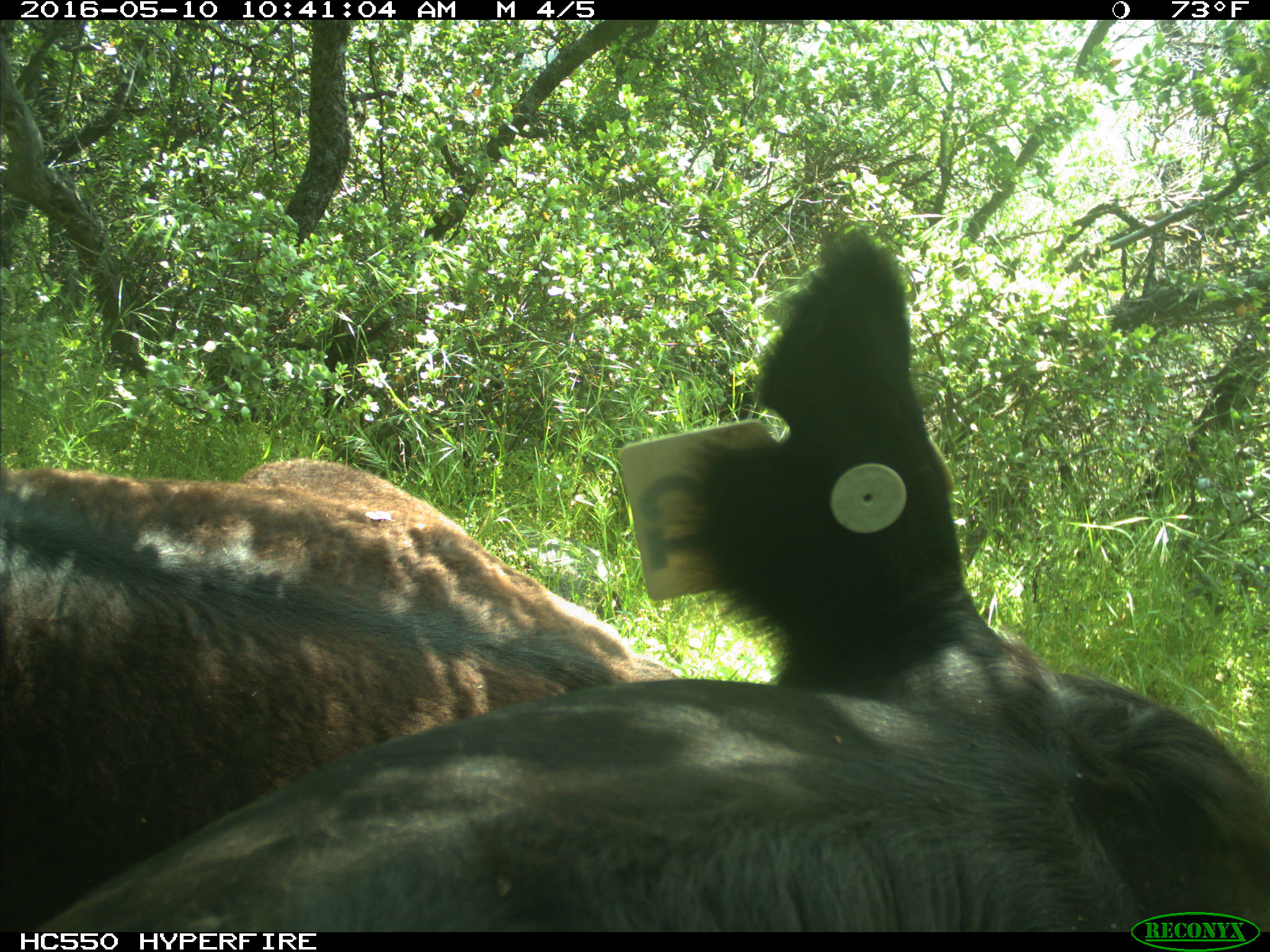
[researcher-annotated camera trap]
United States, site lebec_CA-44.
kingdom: Animalia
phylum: Chordata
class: Mammalia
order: Artiodactyla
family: Bovidae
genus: Bos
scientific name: Bos taurus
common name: domestic cow